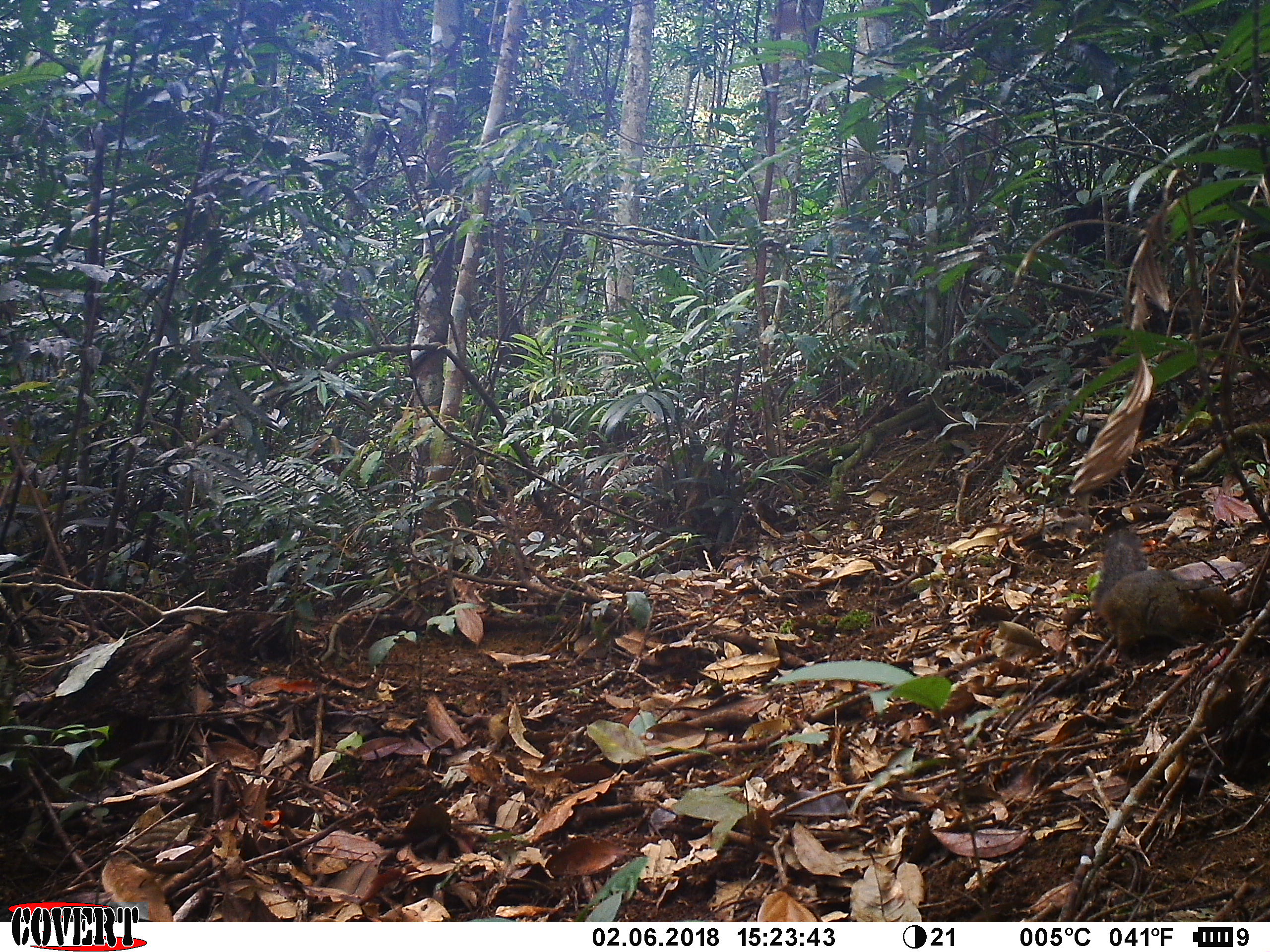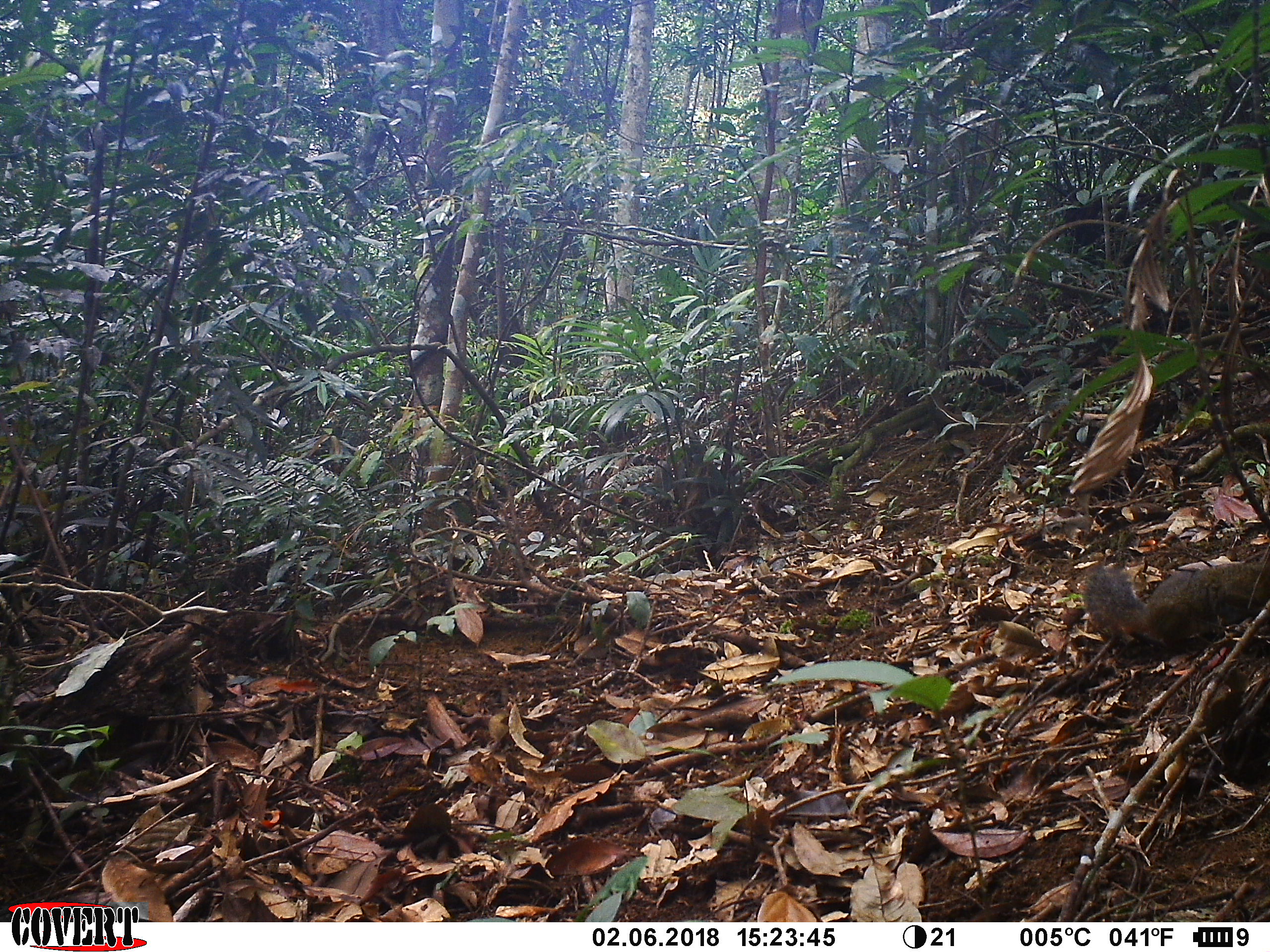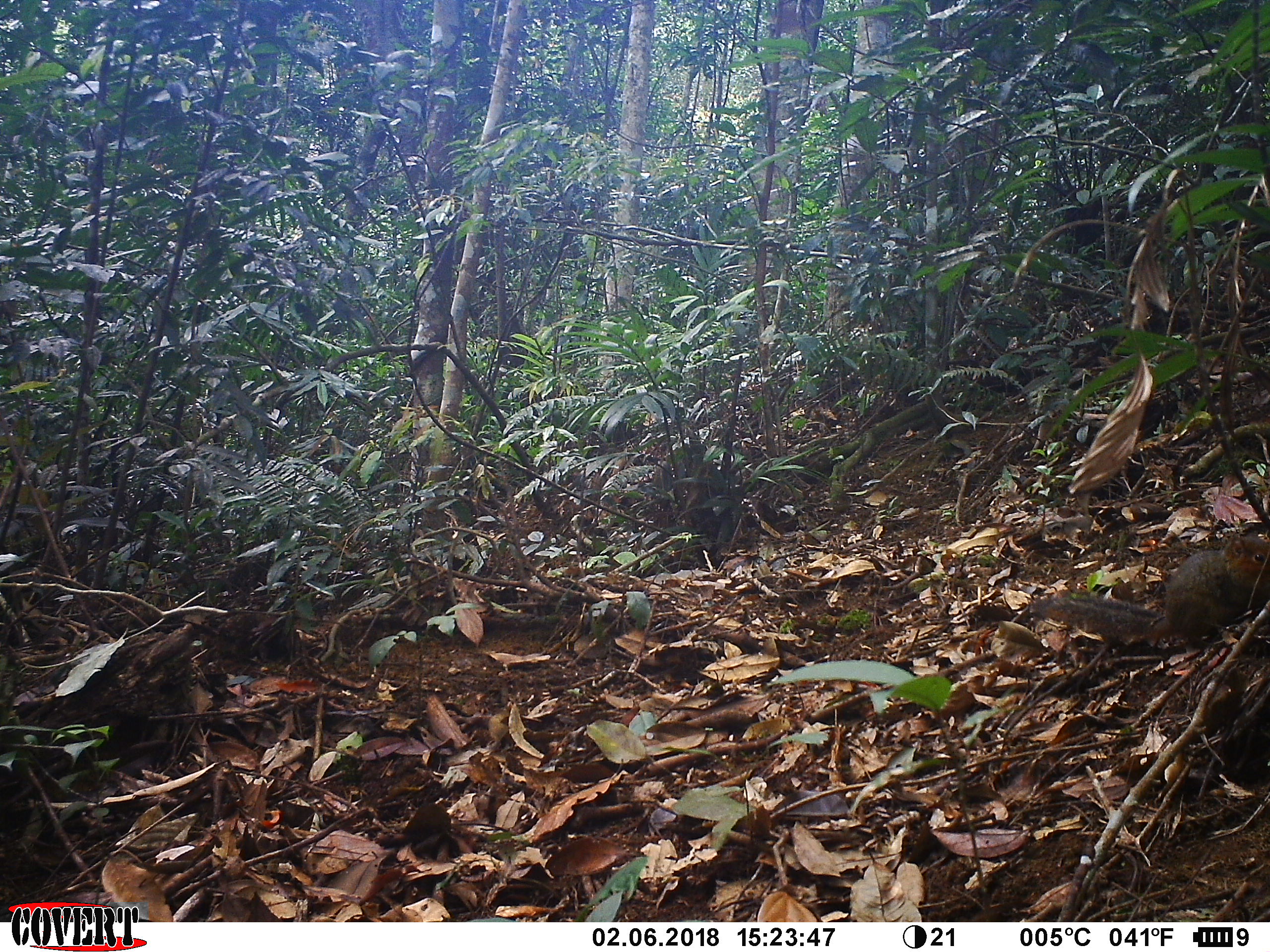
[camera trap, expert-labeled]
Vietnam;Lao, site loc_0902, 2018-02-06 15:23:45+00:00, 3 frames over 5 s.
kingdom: Animalia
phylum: Chordata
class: Mammalia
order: Rodentia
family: Sciuridae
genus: Dremomys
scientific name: Dremomys rufigenis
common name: red-cheeked squirrel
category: red cheeked squirrel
Red cheeked squirrel (red-cheeked squirrel) (Dremomys rufigenis). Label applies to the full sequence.